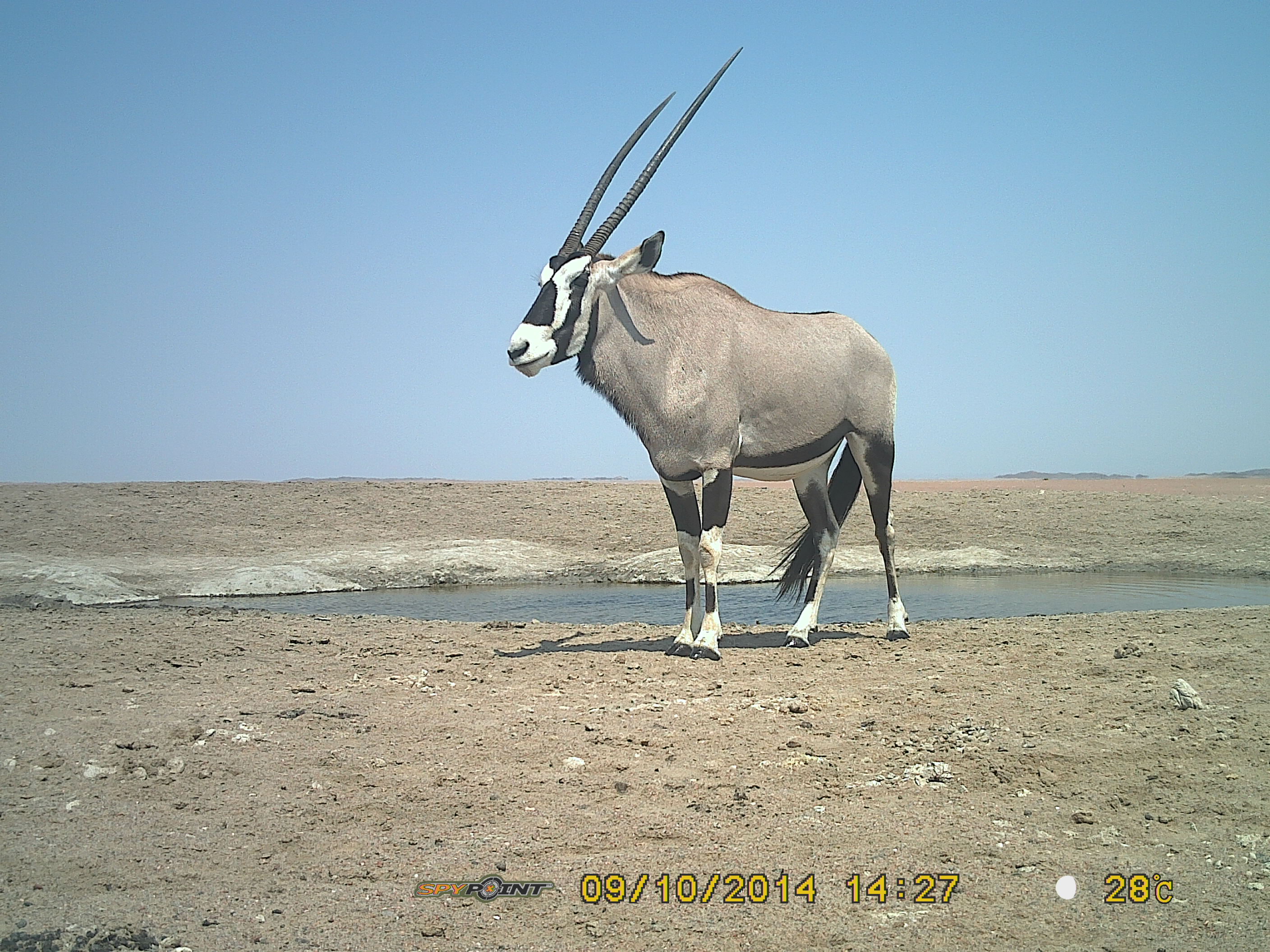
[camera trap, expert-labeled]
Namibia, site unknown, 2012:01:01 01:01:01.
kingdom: Animalia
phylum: Chordata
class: Mammalia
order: Artiodactyla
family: Bovidae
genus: Oryx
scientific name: Oryx gazella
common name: gemsbok